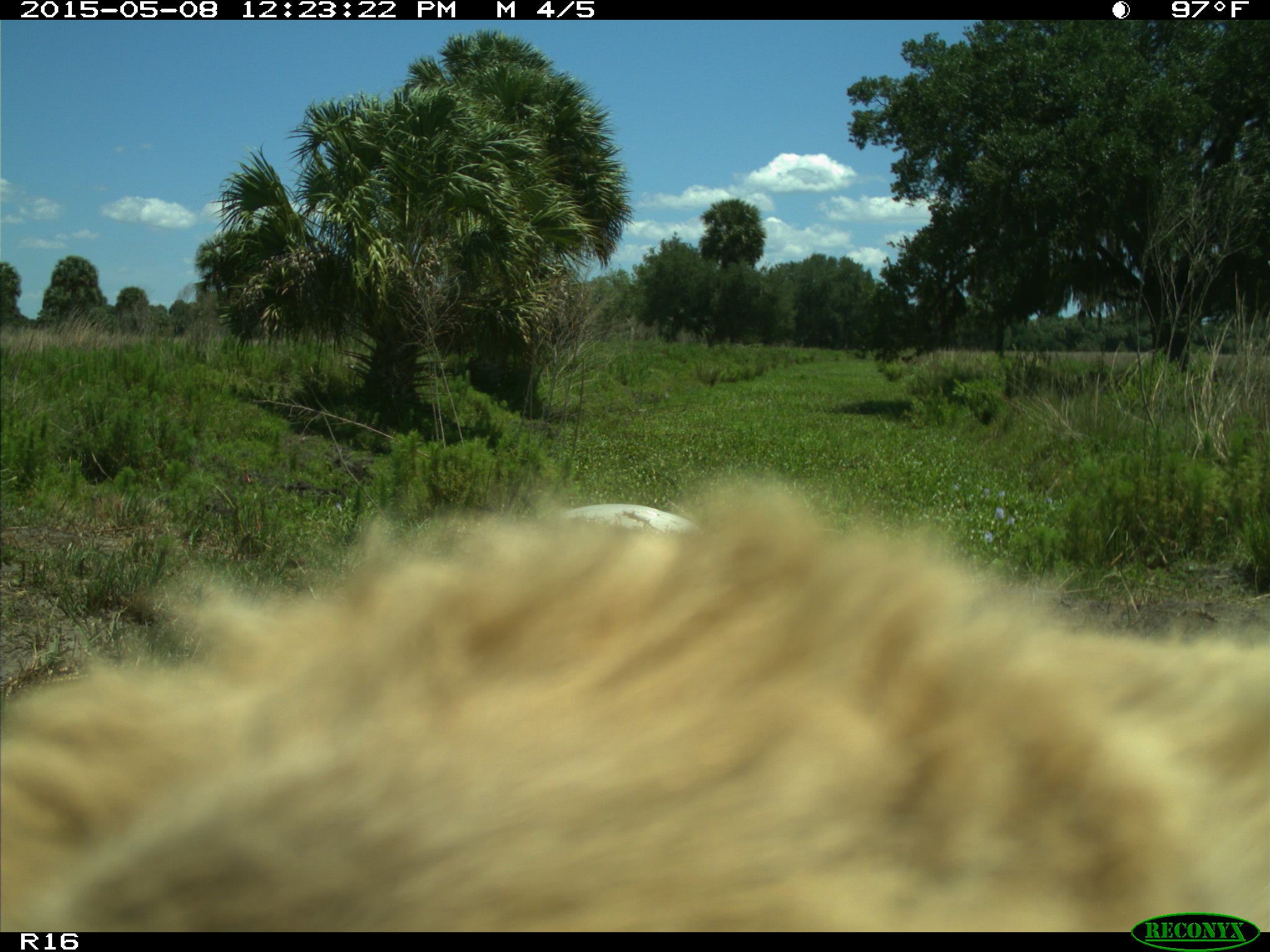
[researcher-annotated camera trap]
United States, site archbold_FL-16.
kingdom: Animalia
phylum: Chordata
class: Mammalia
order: Artiodactyla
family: Bovidae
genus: Bos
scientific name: Bos taurus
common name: domestic cow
Bos taurus (domestic cow).